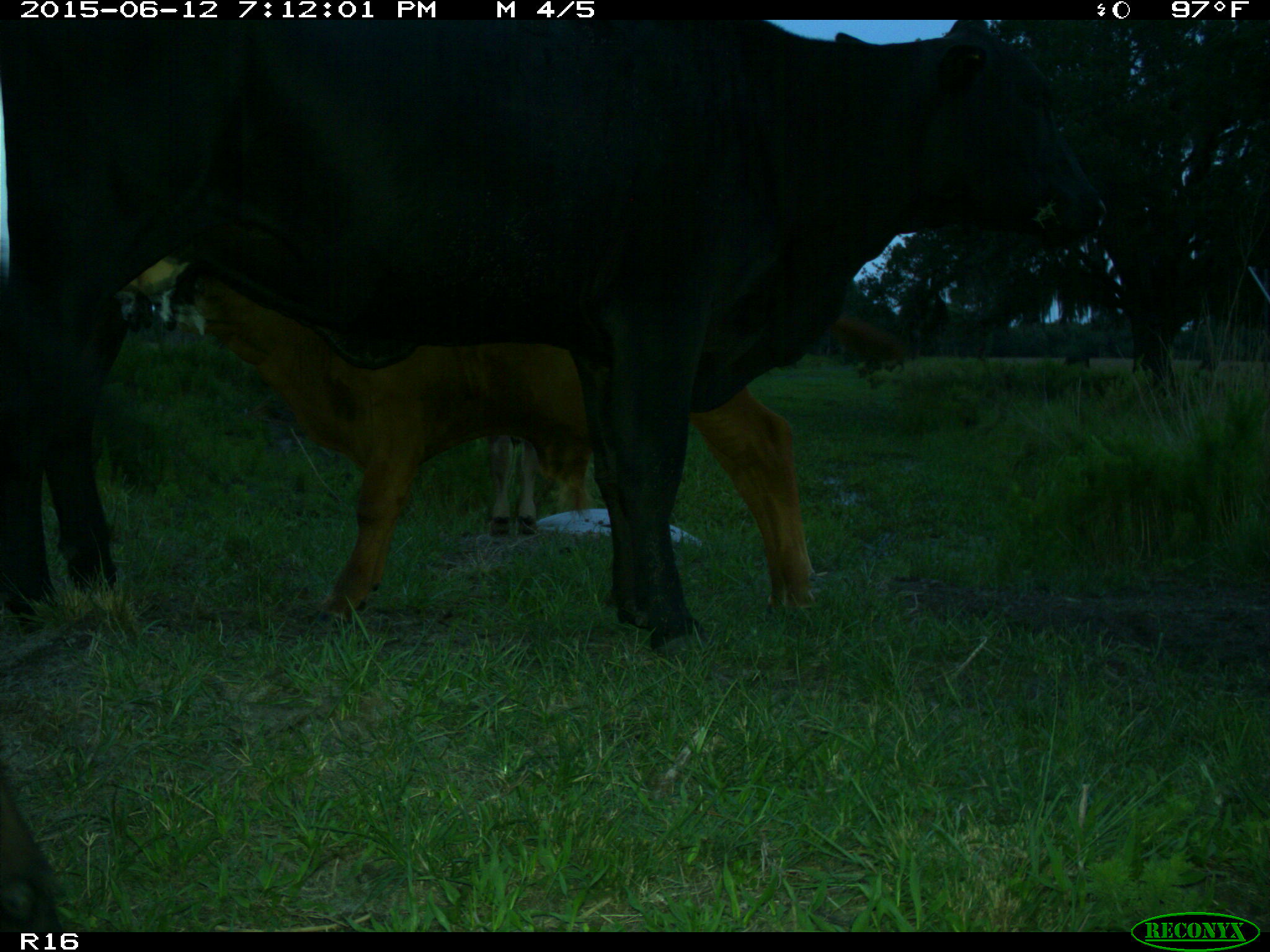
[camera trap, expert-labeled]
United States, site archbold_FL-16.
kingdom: Animalia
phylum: Chordata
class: Mammalia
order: Artiodactyla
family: Bovidae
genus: Bos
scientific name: Bos taurus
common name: domestic cow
Bos taurus (domestic cow).